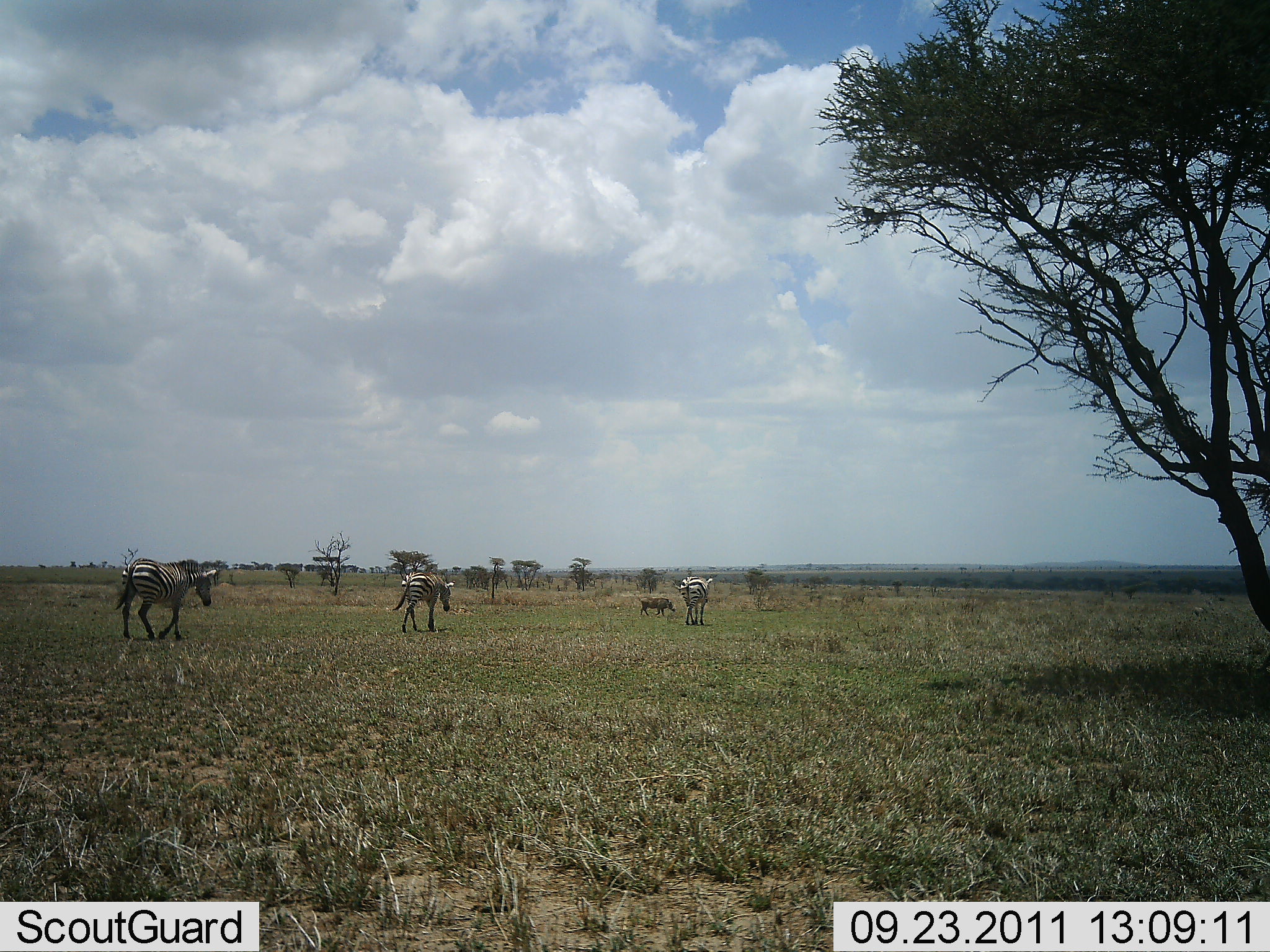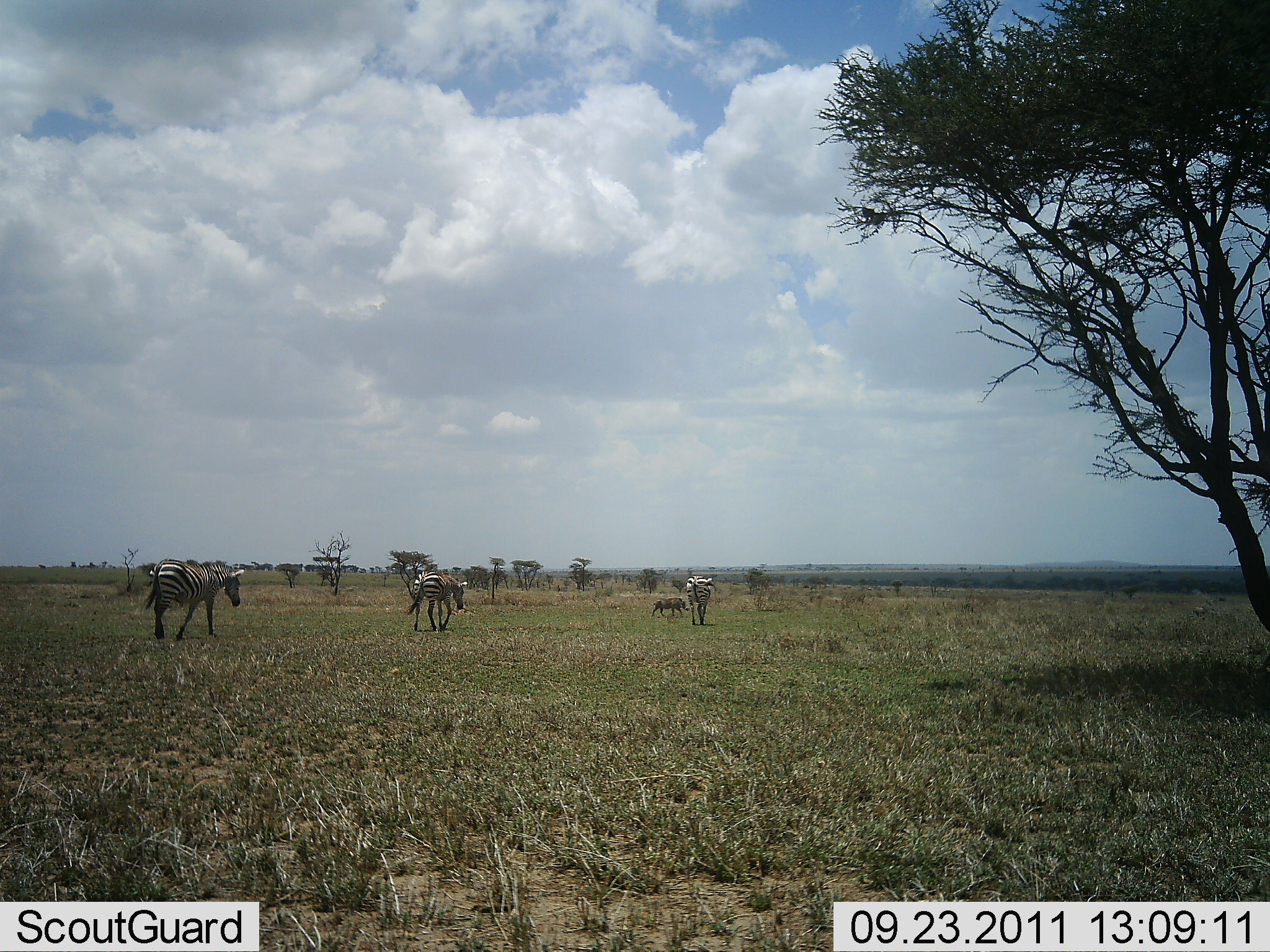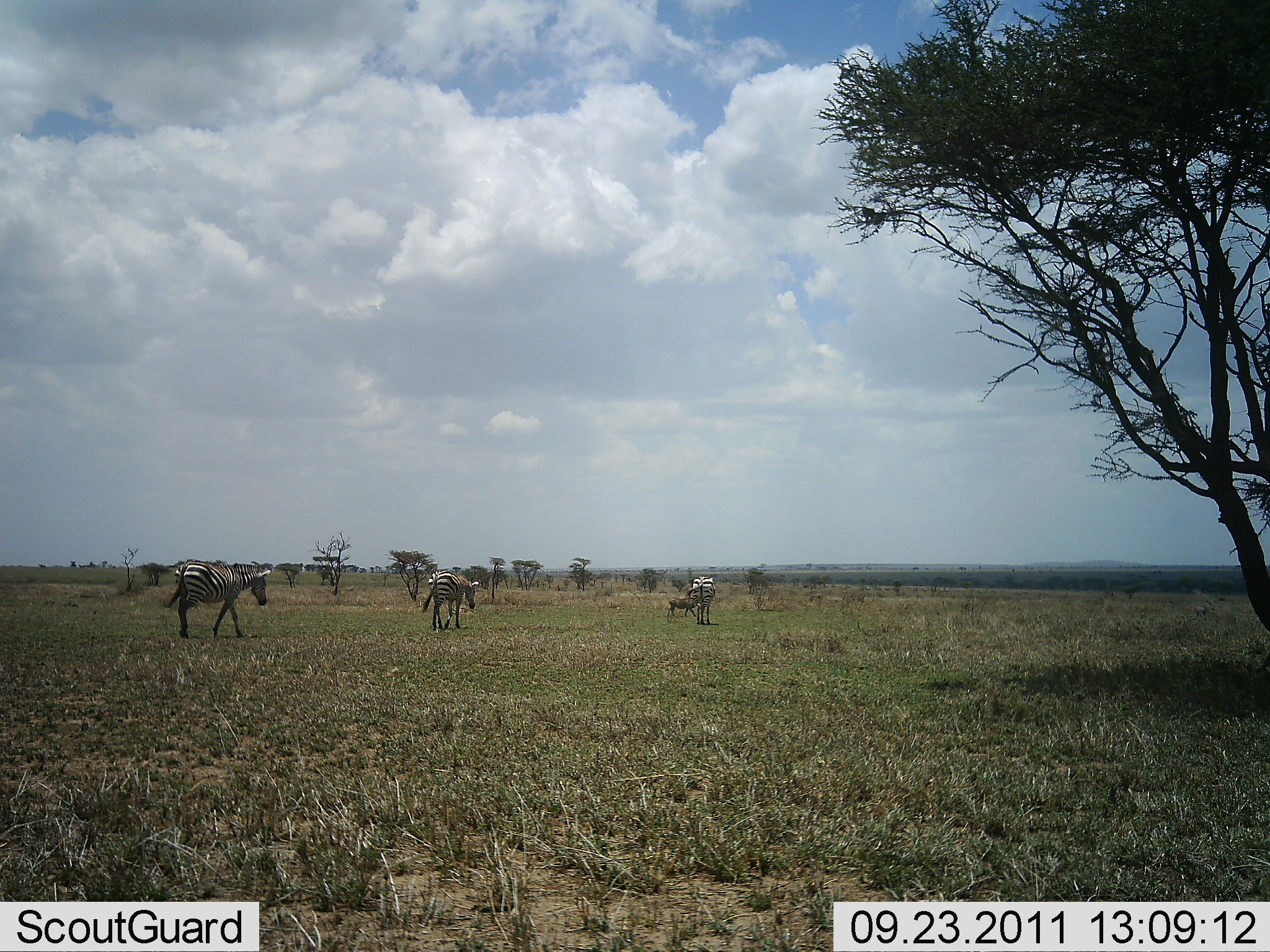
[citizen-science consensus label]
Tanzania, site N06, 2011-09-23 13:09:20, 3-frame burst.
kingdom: Animalia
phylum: Chordata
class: Mammalia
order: Artiodactyla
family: Suidae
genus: Phacochoerus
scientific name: Phacochoerus africanus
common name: warthog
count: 1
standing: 0%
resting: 0%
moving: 100%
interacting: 0%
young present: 0%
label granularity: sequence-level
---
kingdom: Animalia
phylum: Chordata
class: Mammalia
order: Perissodactyla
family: Equidae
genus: Equus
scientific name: Equus quagga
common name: plains zebra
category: zebra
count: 3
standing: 0%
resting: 0%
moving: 100%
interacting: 0%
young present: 0%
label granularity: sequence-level